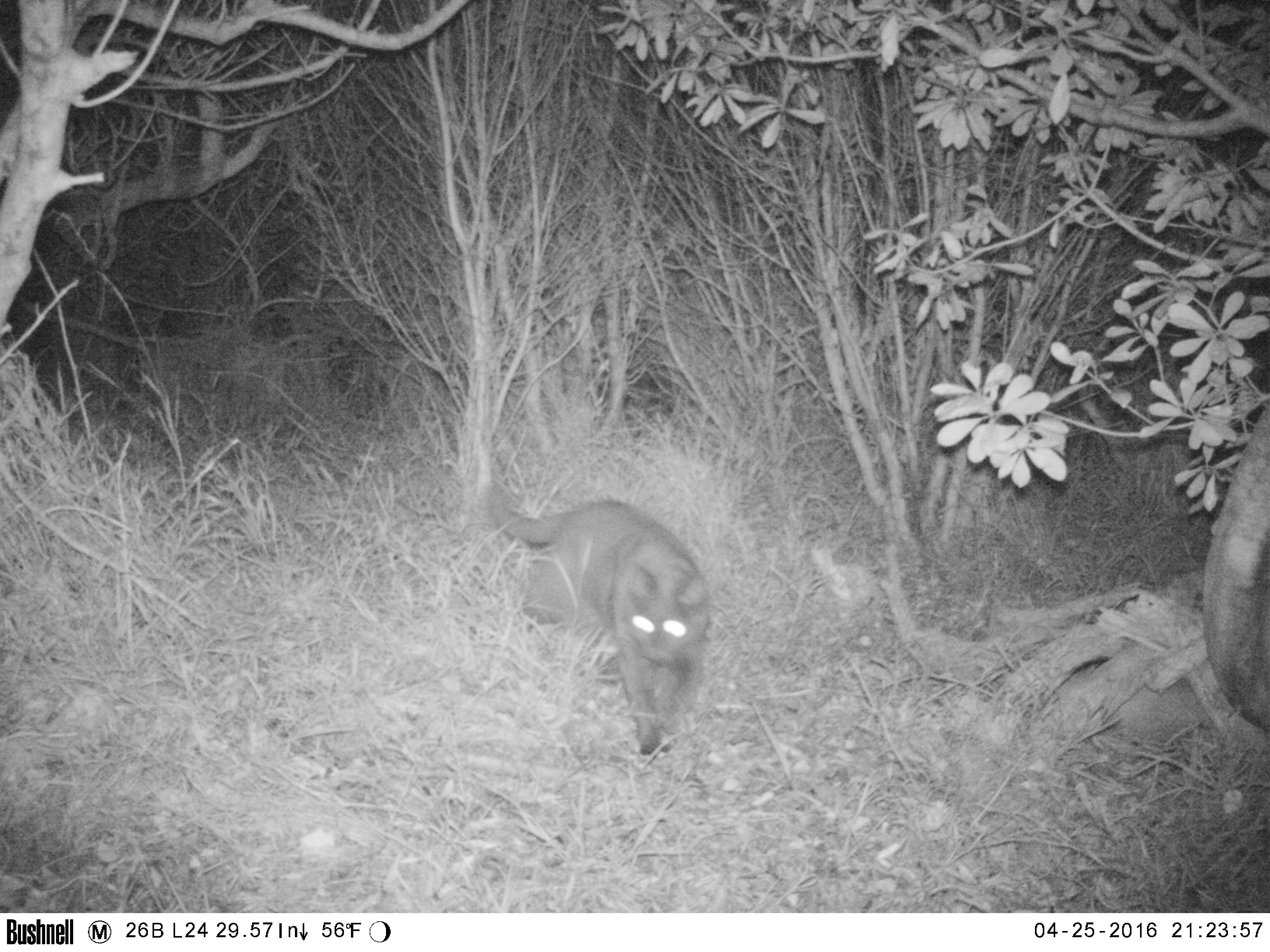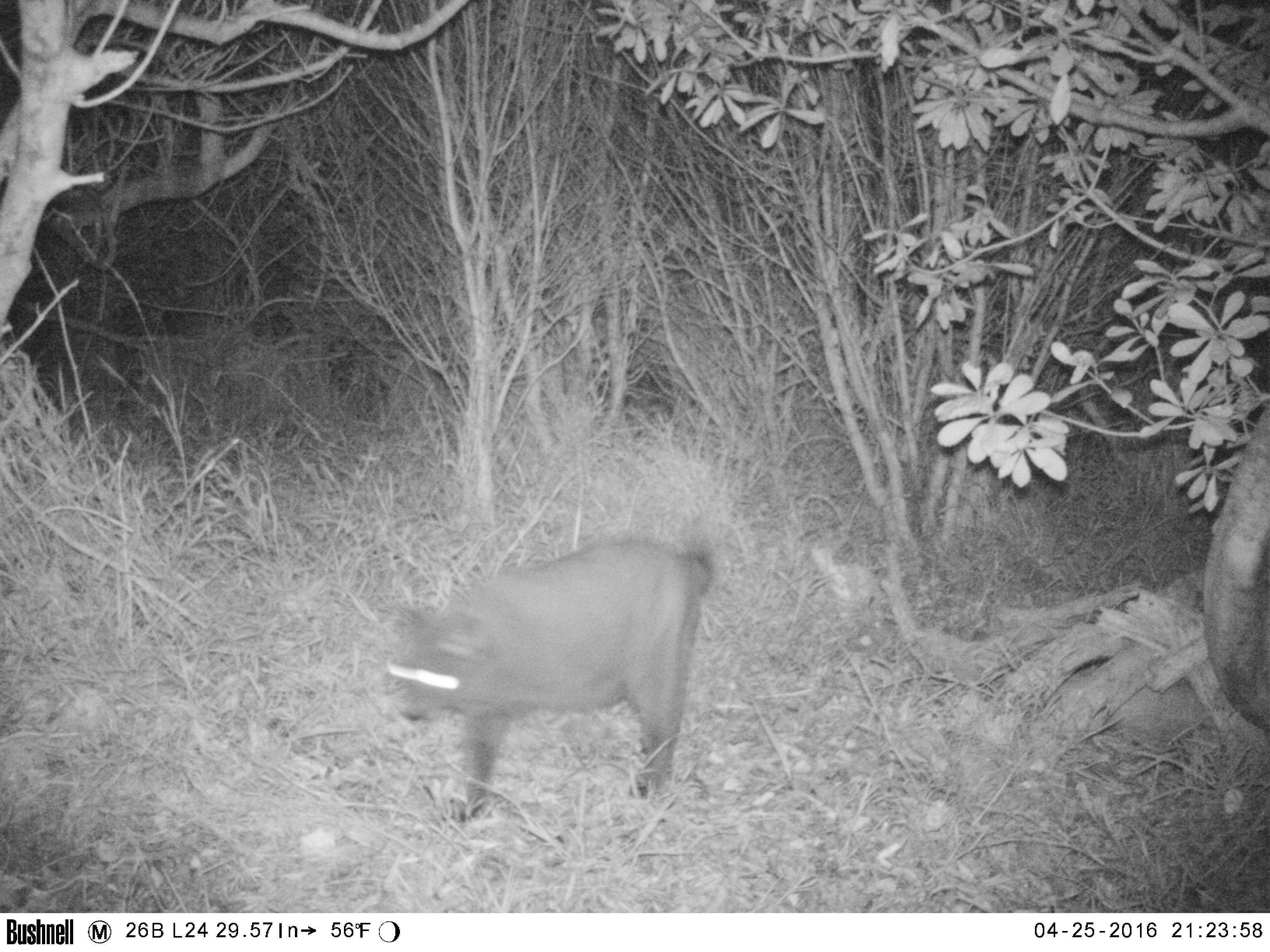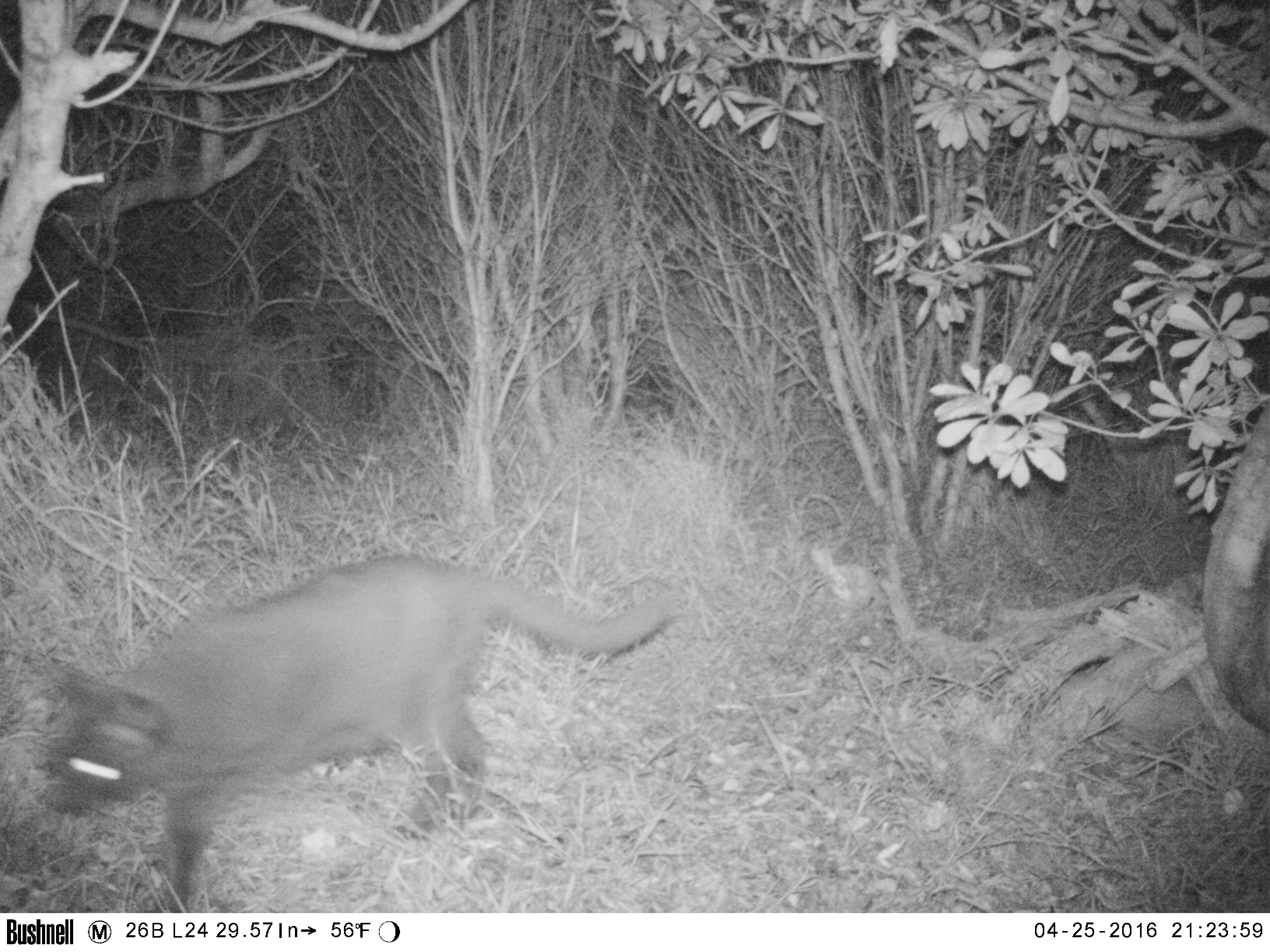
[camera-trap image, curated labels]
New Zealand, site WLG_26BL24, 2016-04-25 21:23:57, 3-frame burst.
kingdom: Animalia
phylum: Chordata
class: Mammalia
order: Carnivora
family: Felidae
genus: Felis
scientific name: Felis catus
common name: domestic cat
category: cat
Cat (domestic cat) (Felis catus).